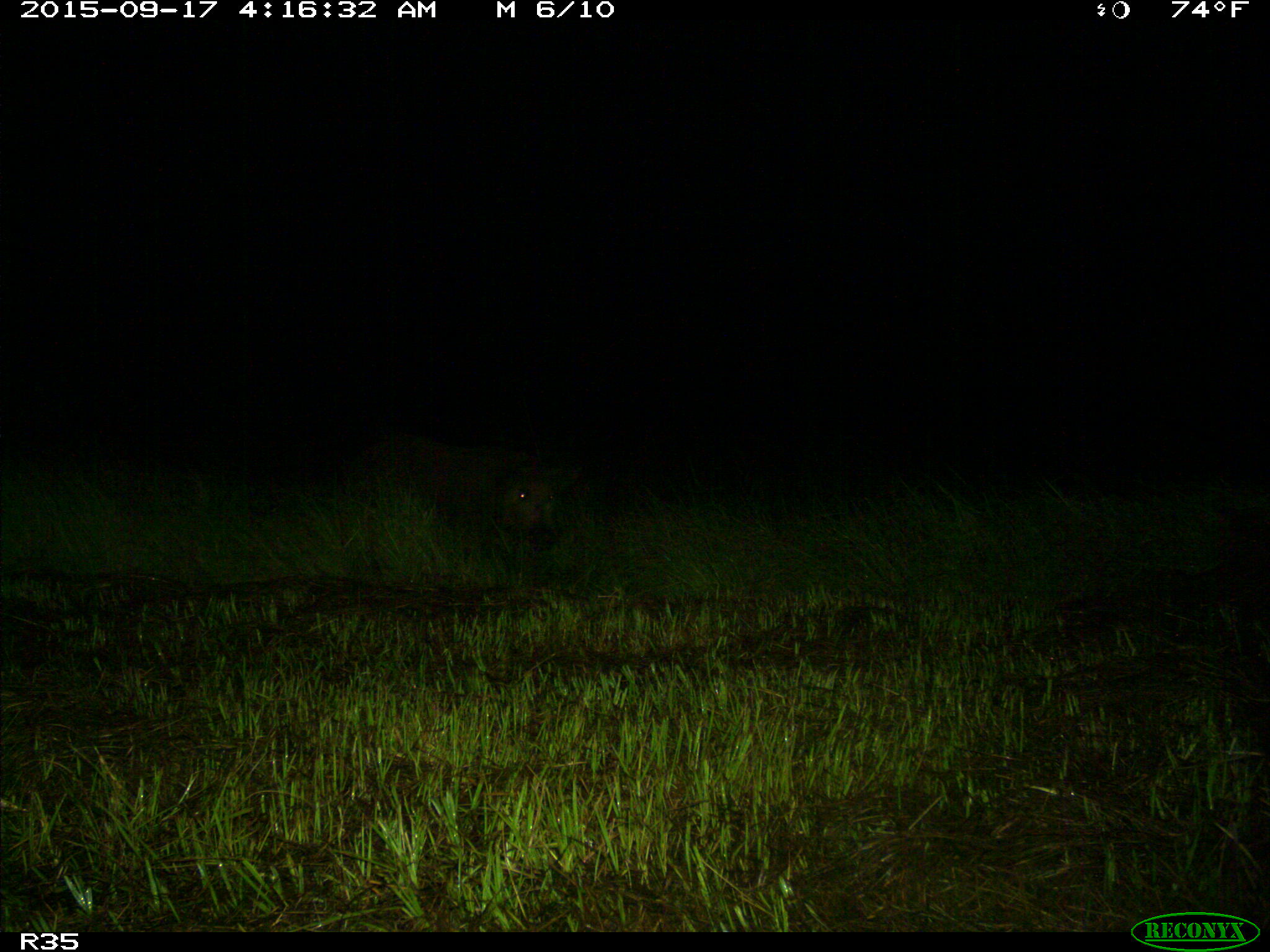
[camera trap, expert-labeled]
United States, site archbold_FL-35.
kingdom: Animalia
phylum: Chordata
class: Mammalia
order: Artiodactyla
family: Suidae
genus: Sus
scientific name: Sus scrofa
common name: wild boar